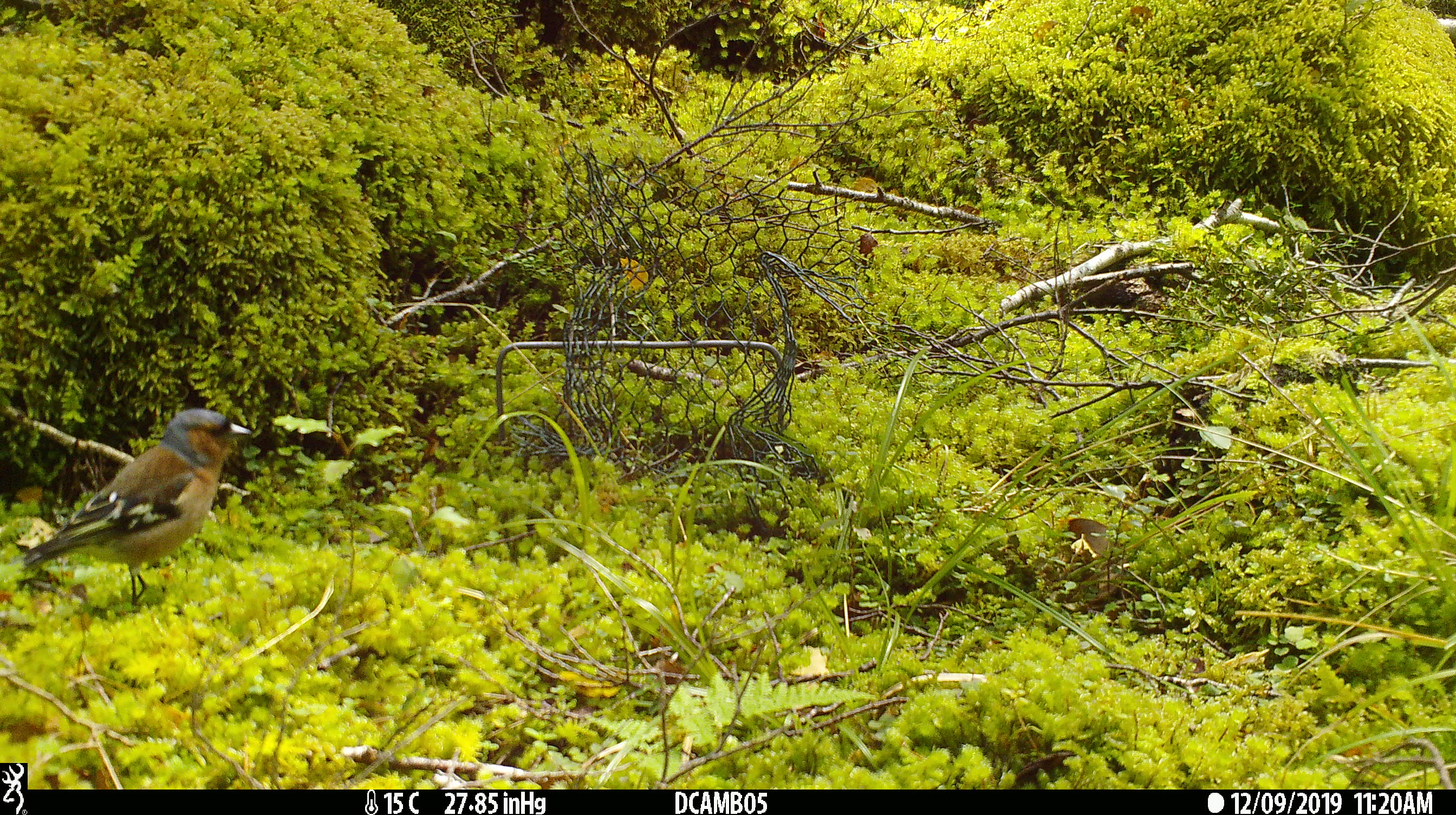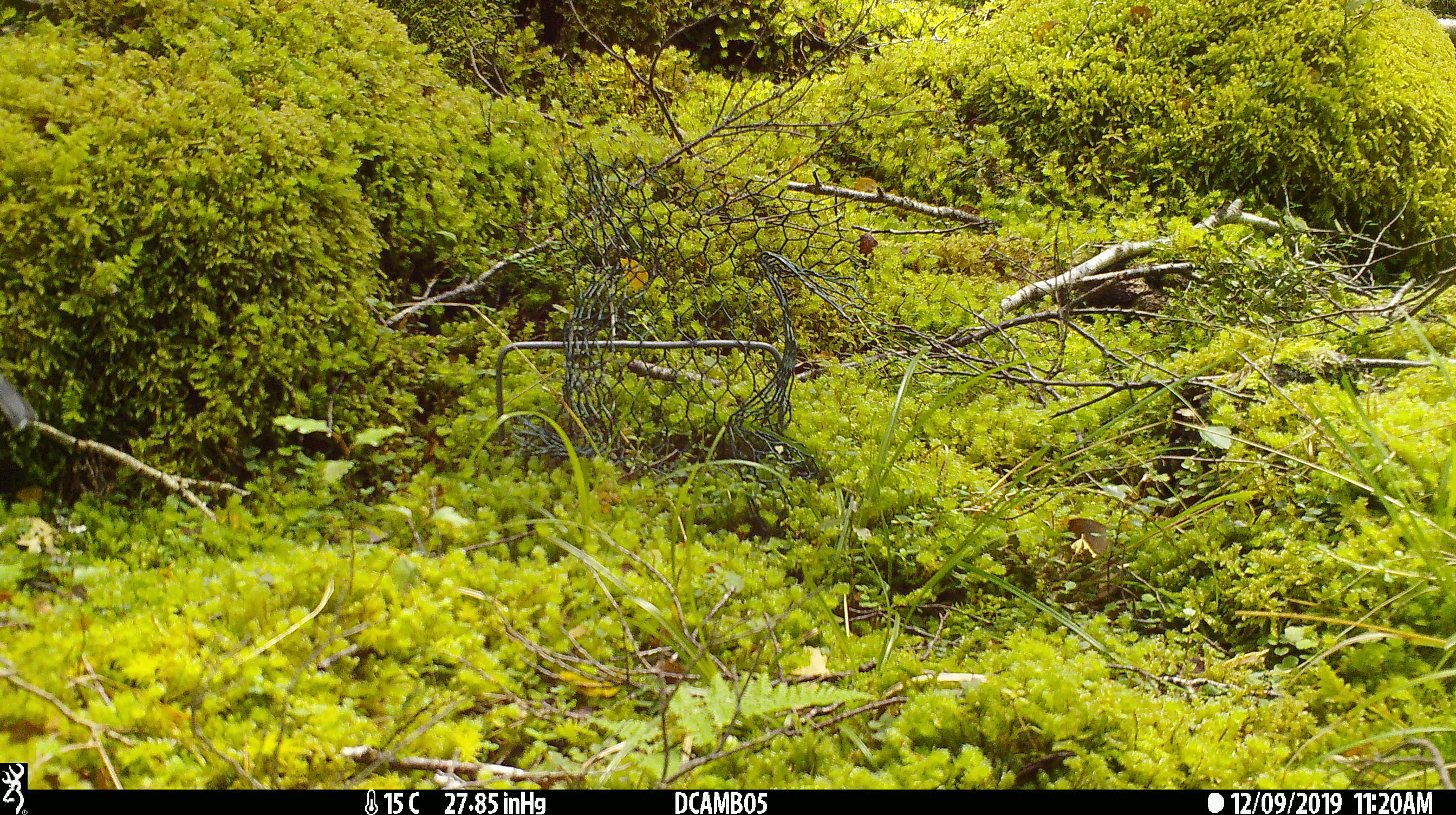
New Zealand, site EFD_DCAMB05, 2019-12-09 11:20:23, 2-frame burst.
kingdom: Animalia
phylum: Chordata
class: Aves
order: Passeriformes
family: Fringillidae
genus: Fringilla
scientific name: Fringilla coelebs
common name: common chaffinch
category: chaffinch